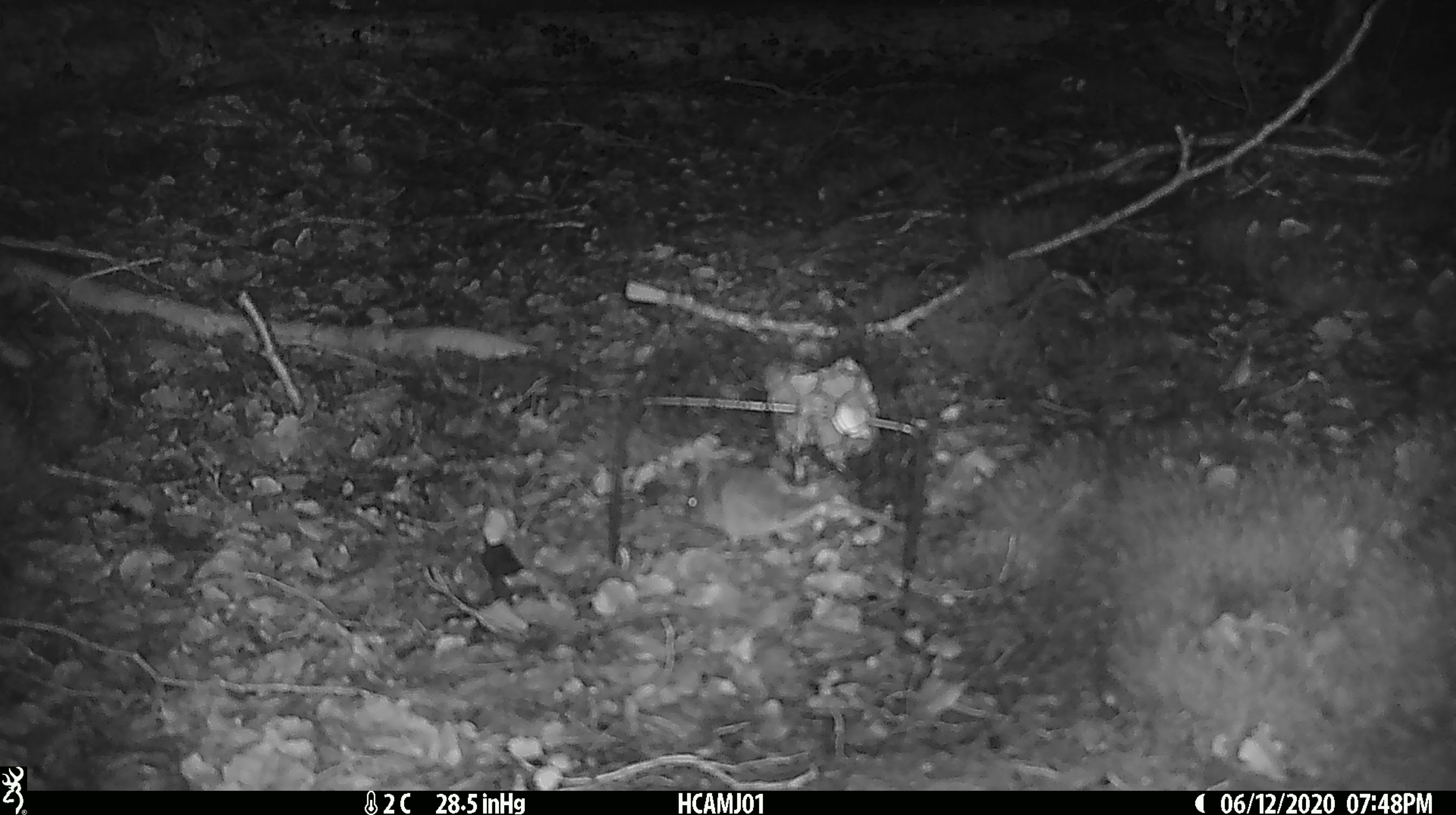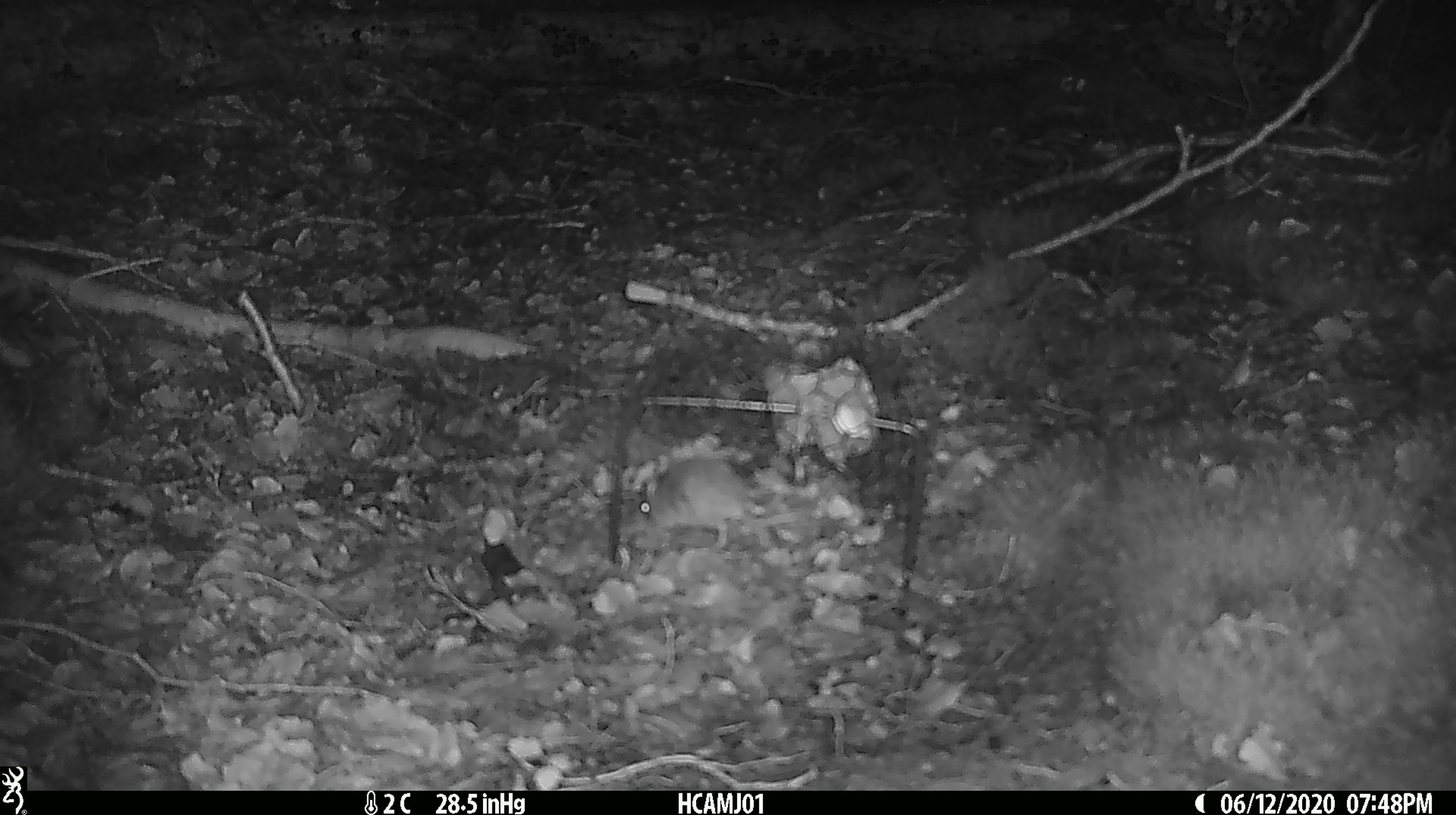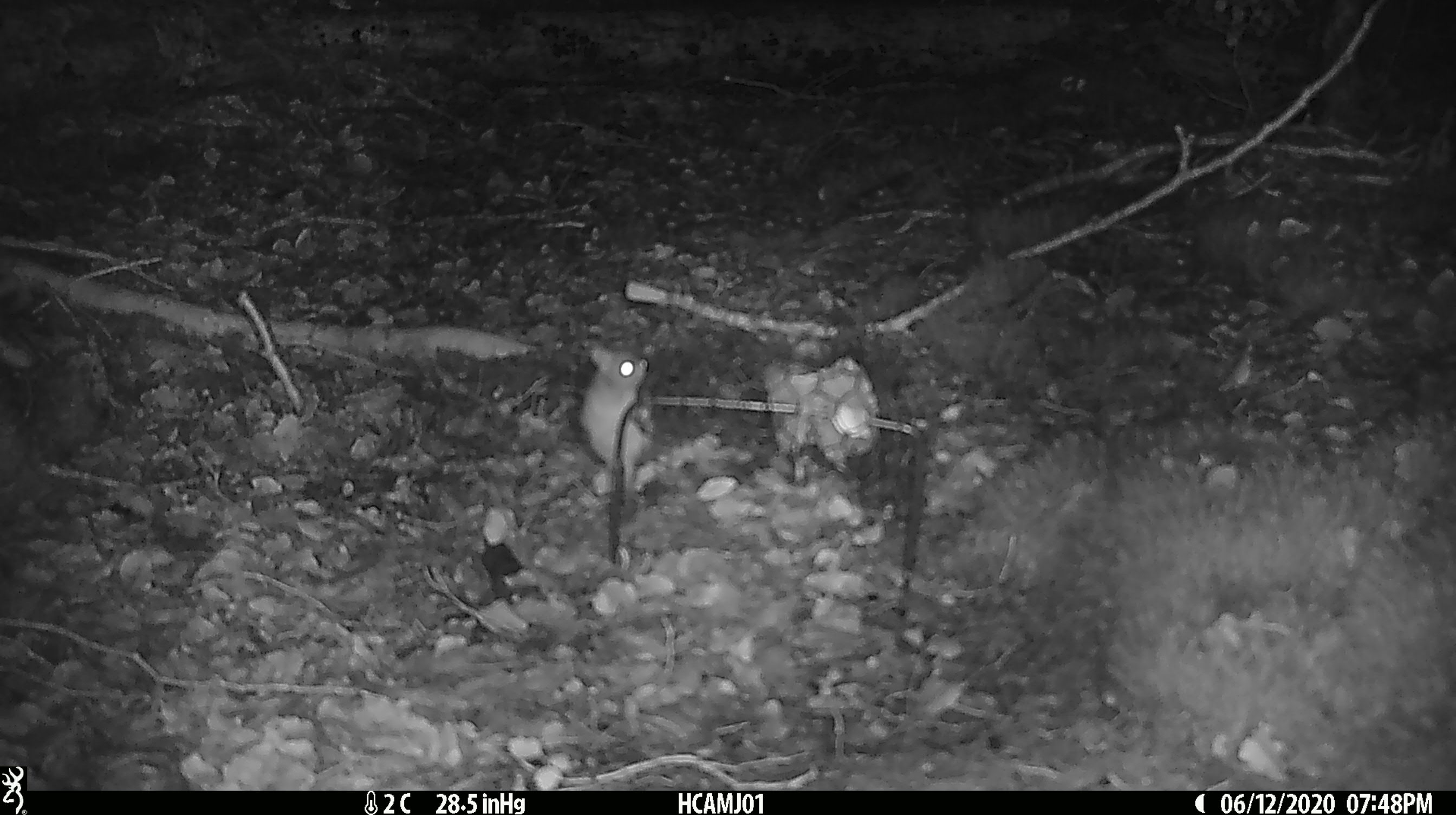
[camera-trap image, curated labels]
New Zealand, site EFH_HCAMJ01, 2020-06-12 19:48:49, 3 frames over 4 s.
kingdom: Animalia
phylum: Chordata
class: Mammalia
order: Rodentia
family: Muridae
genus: Mus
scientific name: Mus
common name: mouse